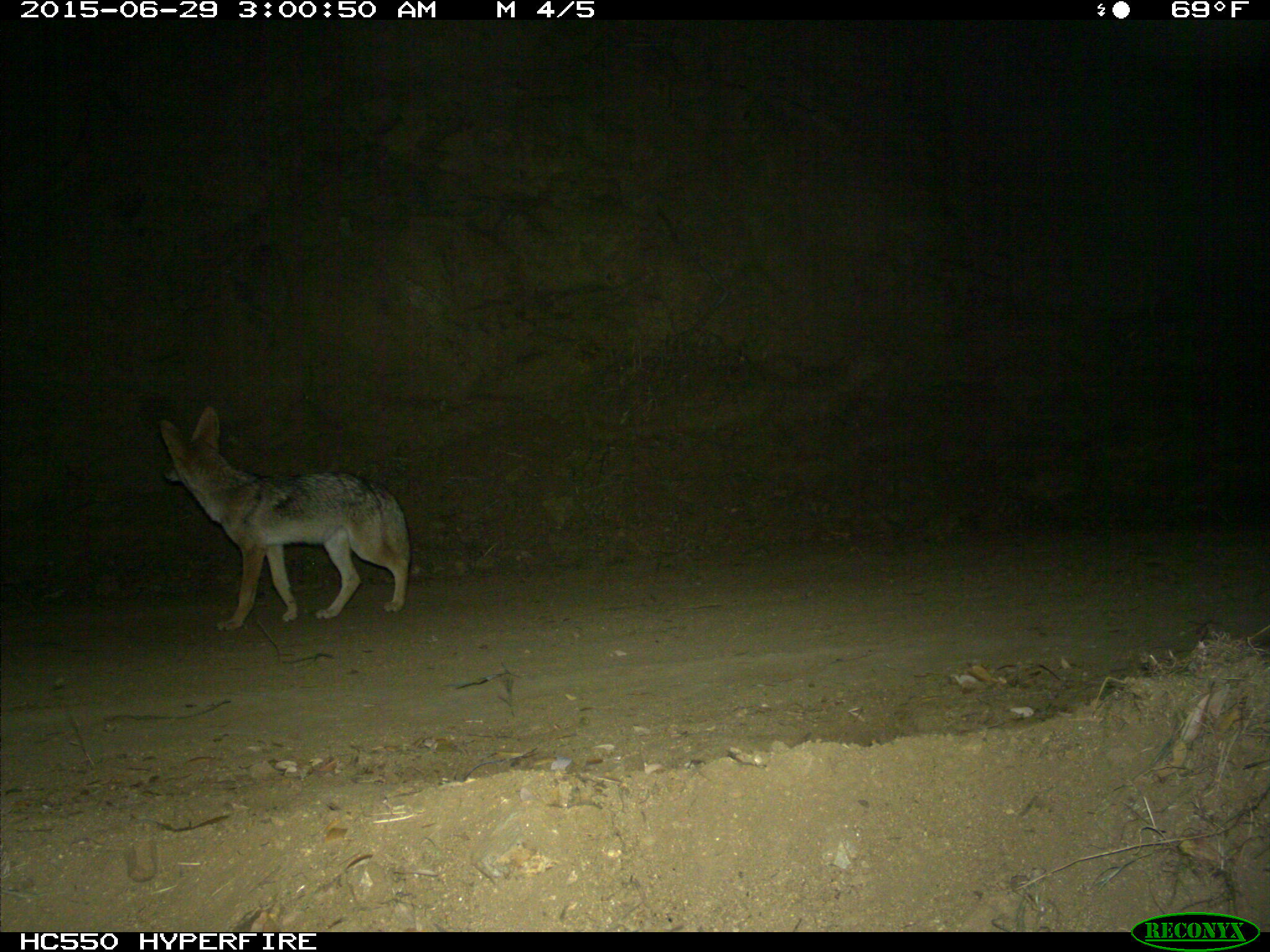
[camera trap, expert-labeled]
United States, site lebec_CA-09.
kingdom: Animalia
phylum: Chordata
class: Mammalia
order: Carnivora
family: Canidae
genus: Canis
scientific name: Canis latrans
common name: coyote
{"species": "Canis latrans (coyote)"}